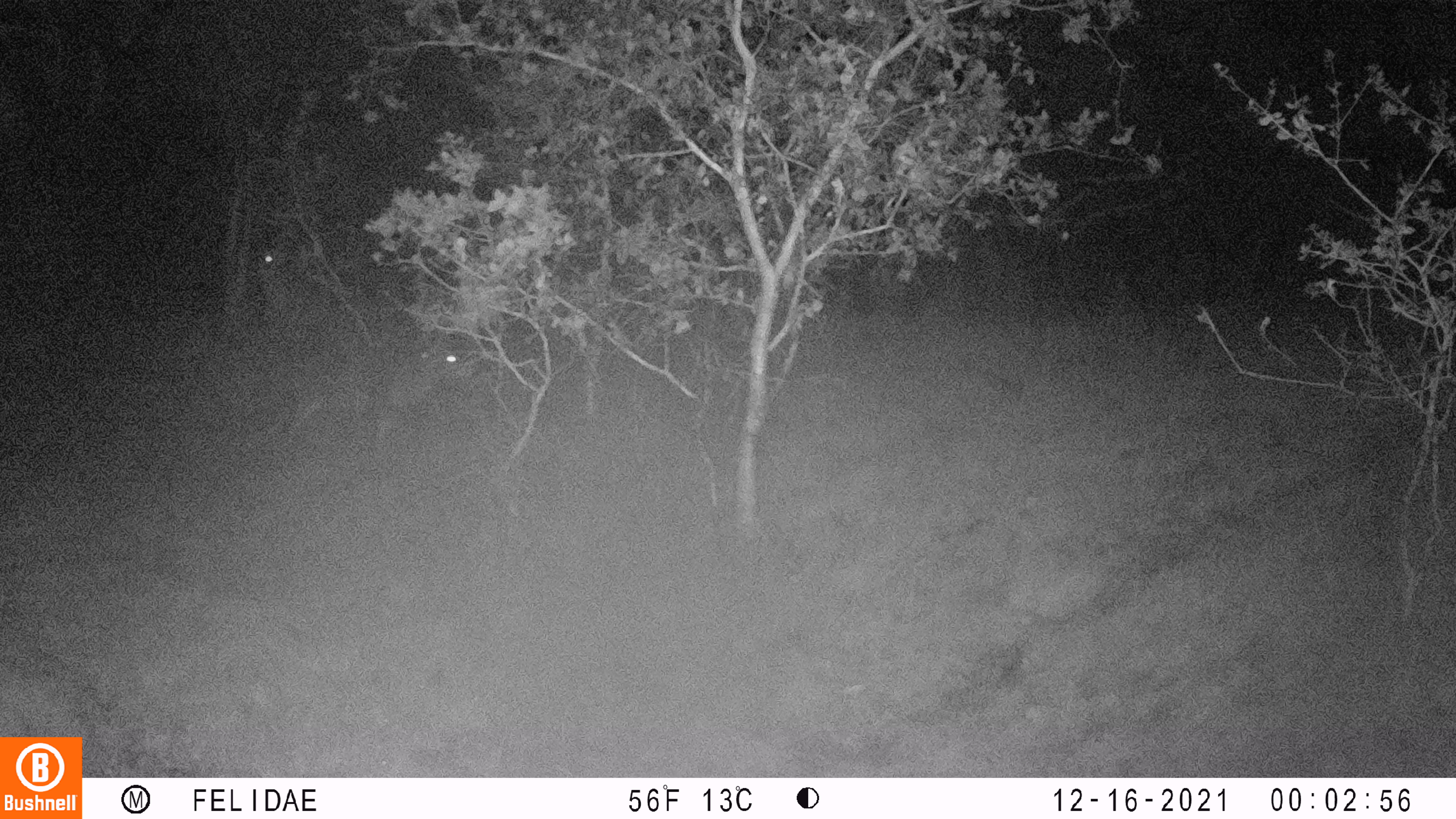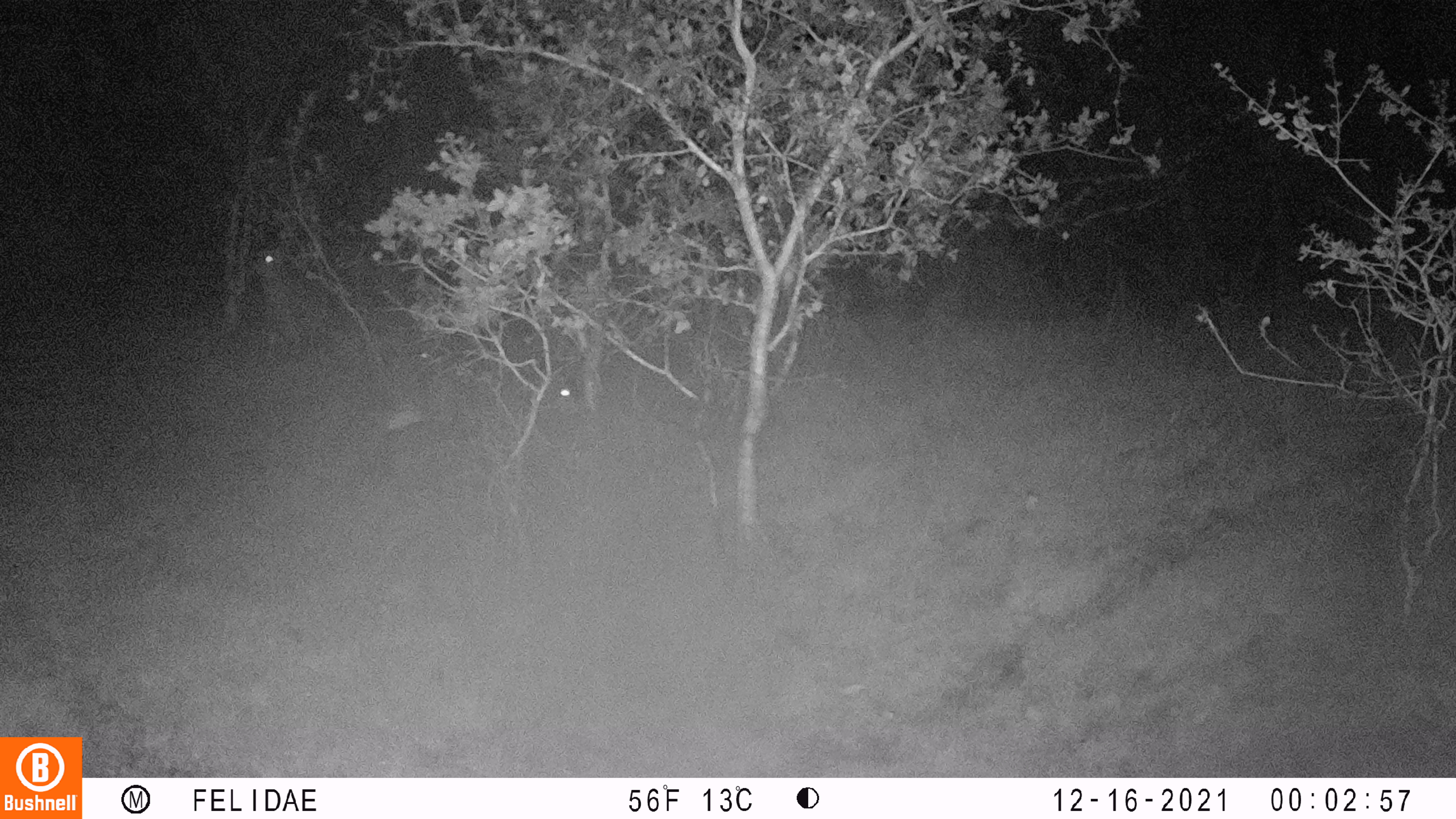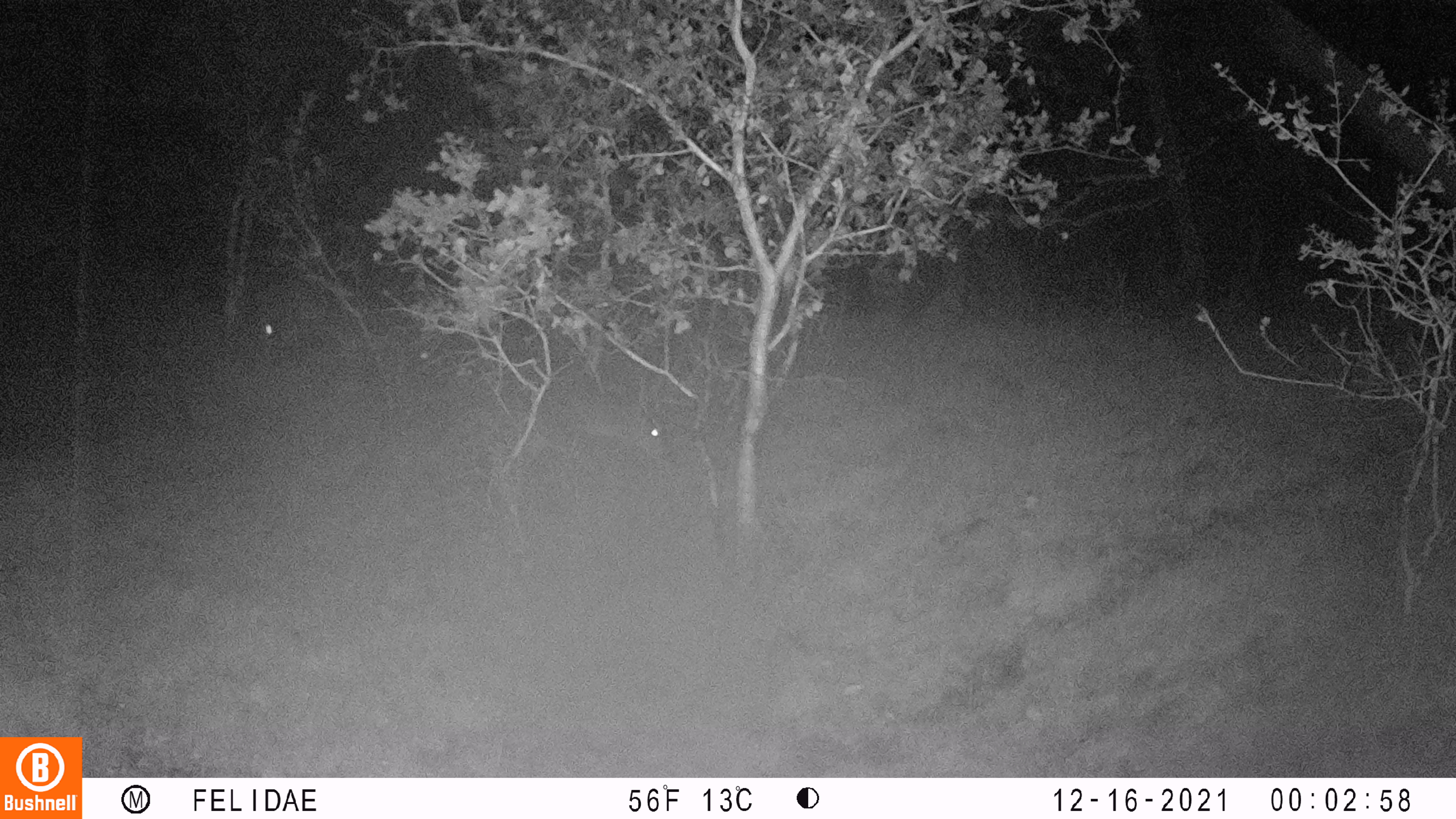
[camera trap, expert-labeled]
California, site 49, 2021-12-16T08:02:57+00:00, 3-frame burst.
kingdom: Animalia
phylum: Chordata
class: Mammalia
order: Artiodactyla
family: Cervidae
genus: Odocoileus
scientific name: Odocoileus hemionus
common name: mule deer